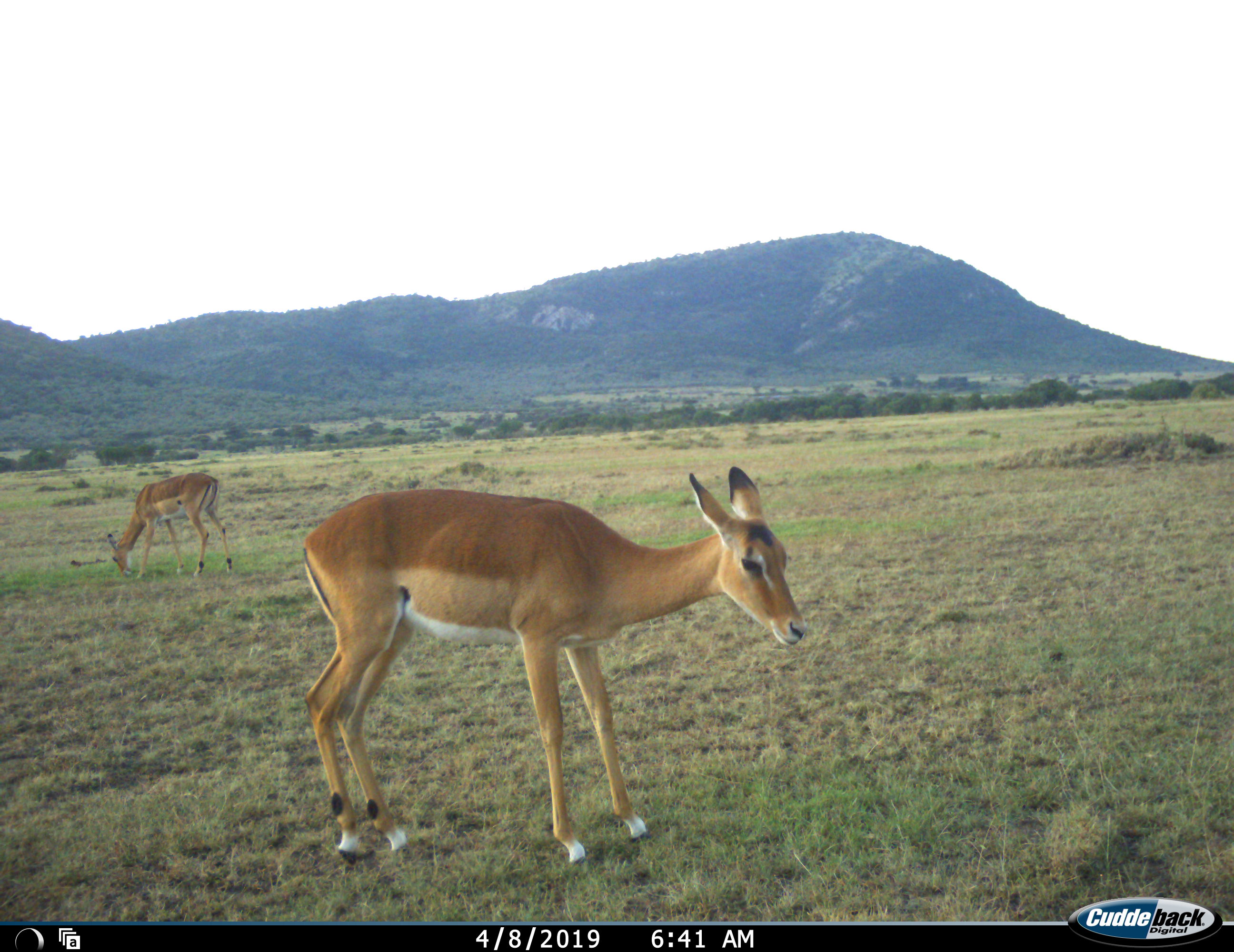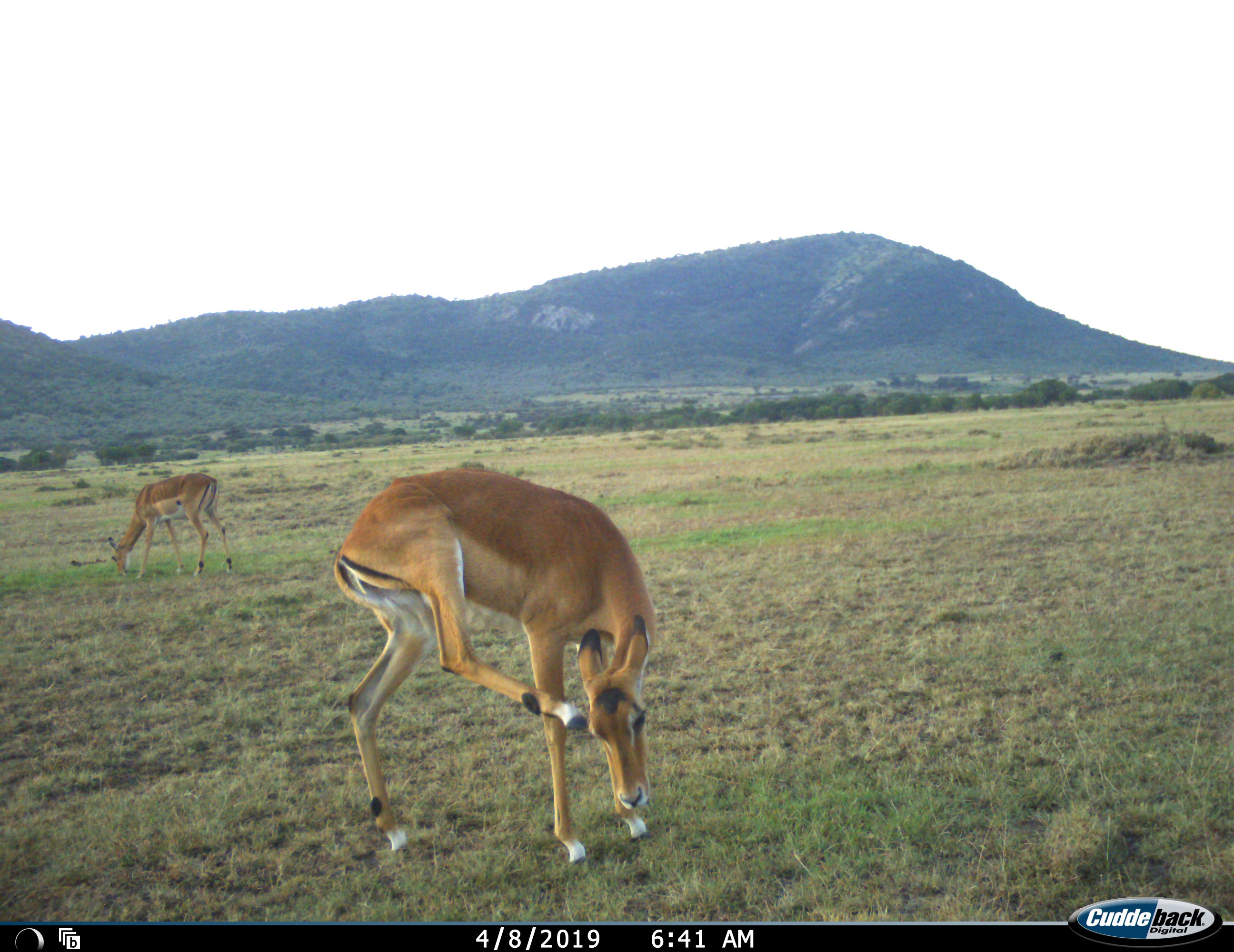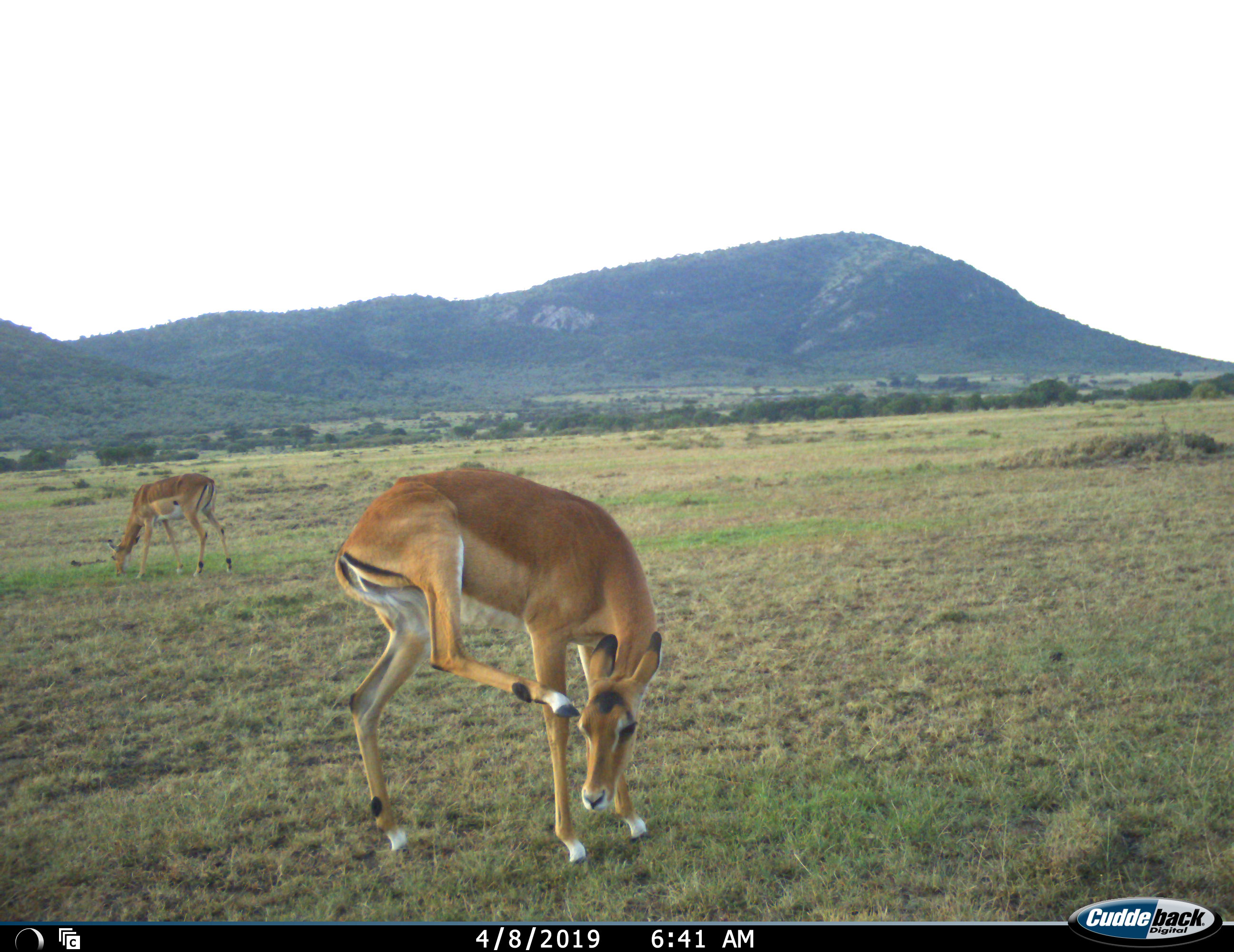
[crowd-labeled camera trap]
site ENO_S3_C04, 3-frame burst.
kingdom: Animalia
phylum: Chordata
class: Mammalia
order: Artiodactyla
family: Bovidae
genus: Aepyceros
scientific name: Aepyceros melampus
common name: impala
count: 2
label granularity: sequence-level